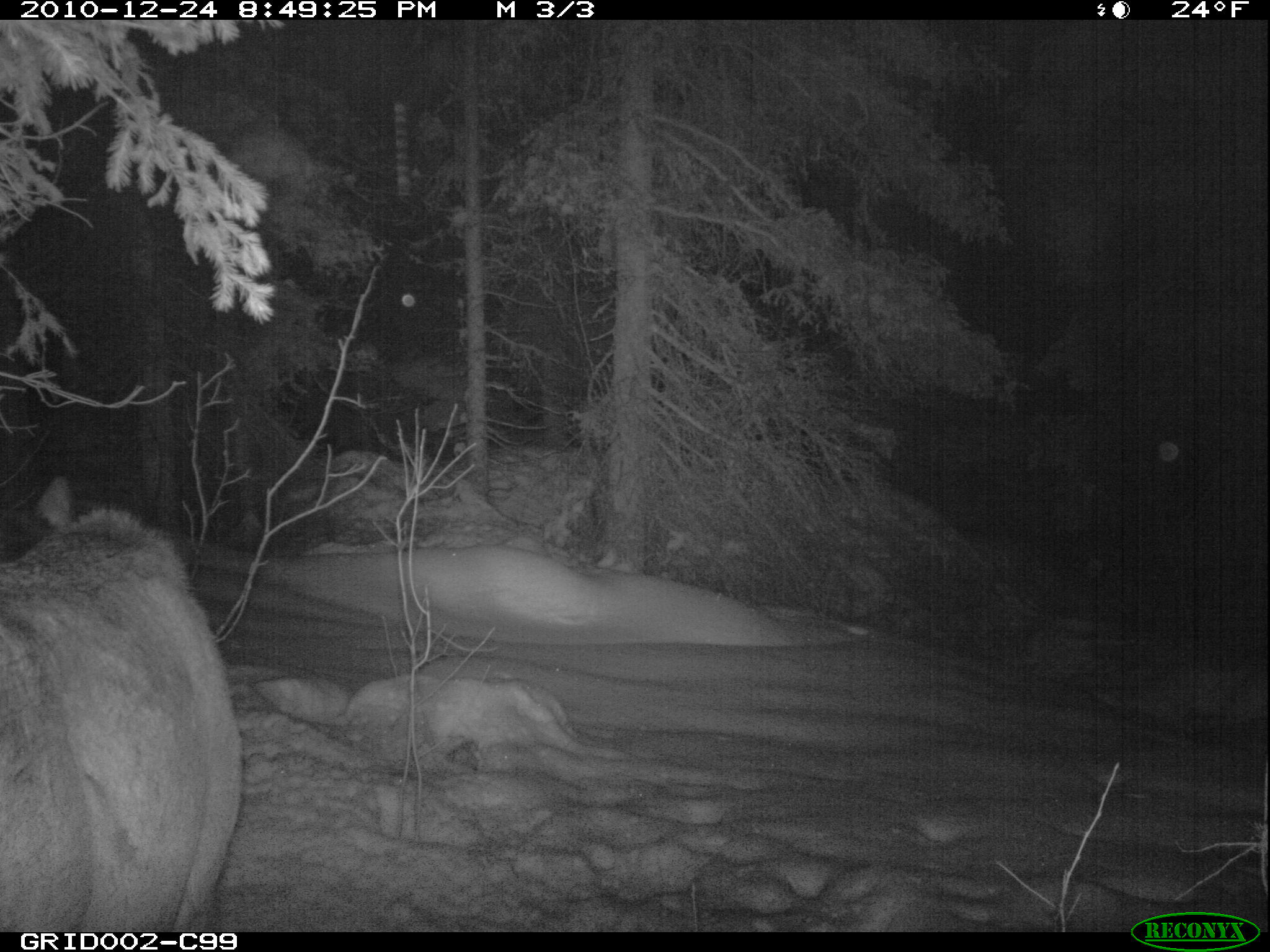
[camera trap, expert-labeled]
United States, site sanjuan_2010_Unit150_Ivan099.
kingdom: Animalia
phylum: Chordata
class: Mammalia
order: Artiodactyla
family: Cervidae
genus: Cervus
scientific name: Cervus elaphus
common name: red deer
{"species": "Cervus elaphus (red deer)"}